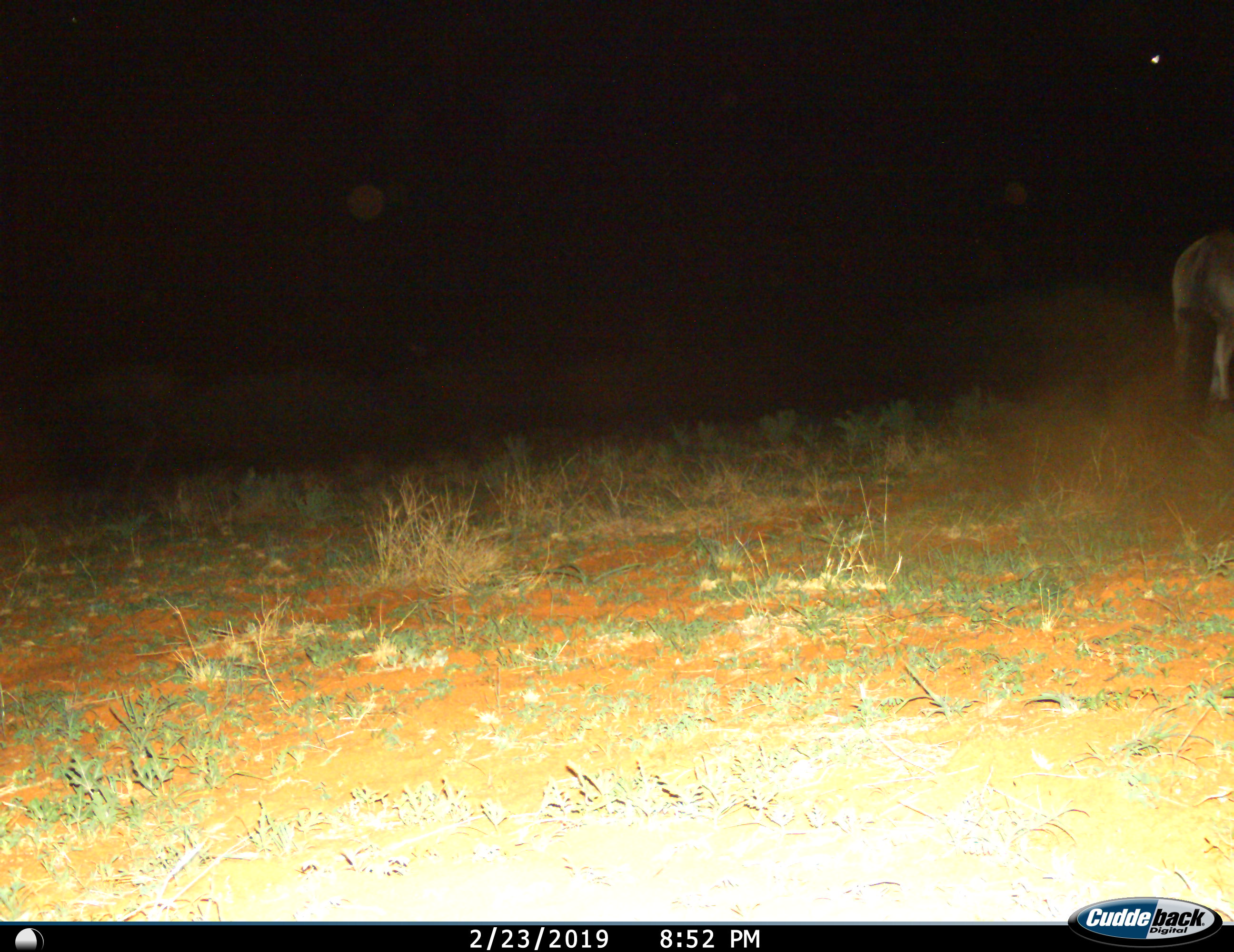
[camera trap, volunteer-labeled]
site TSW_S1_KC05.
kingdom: Animalia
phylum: Chordata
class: Mammalia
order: Artiodactyla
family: Bovidae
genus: Tragelaphus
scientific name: Tragelaphus oryx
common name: eland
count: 1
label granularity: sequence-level